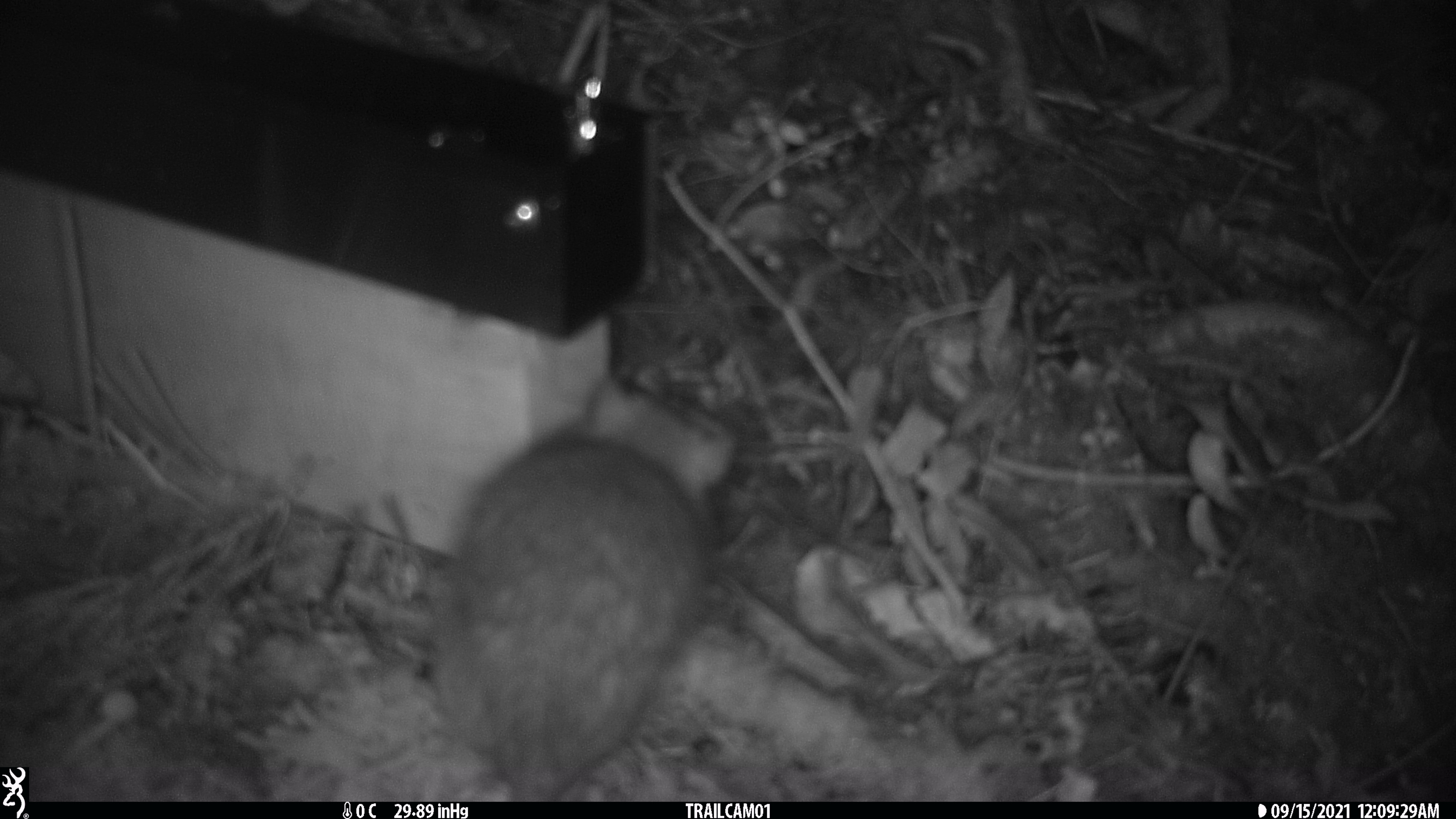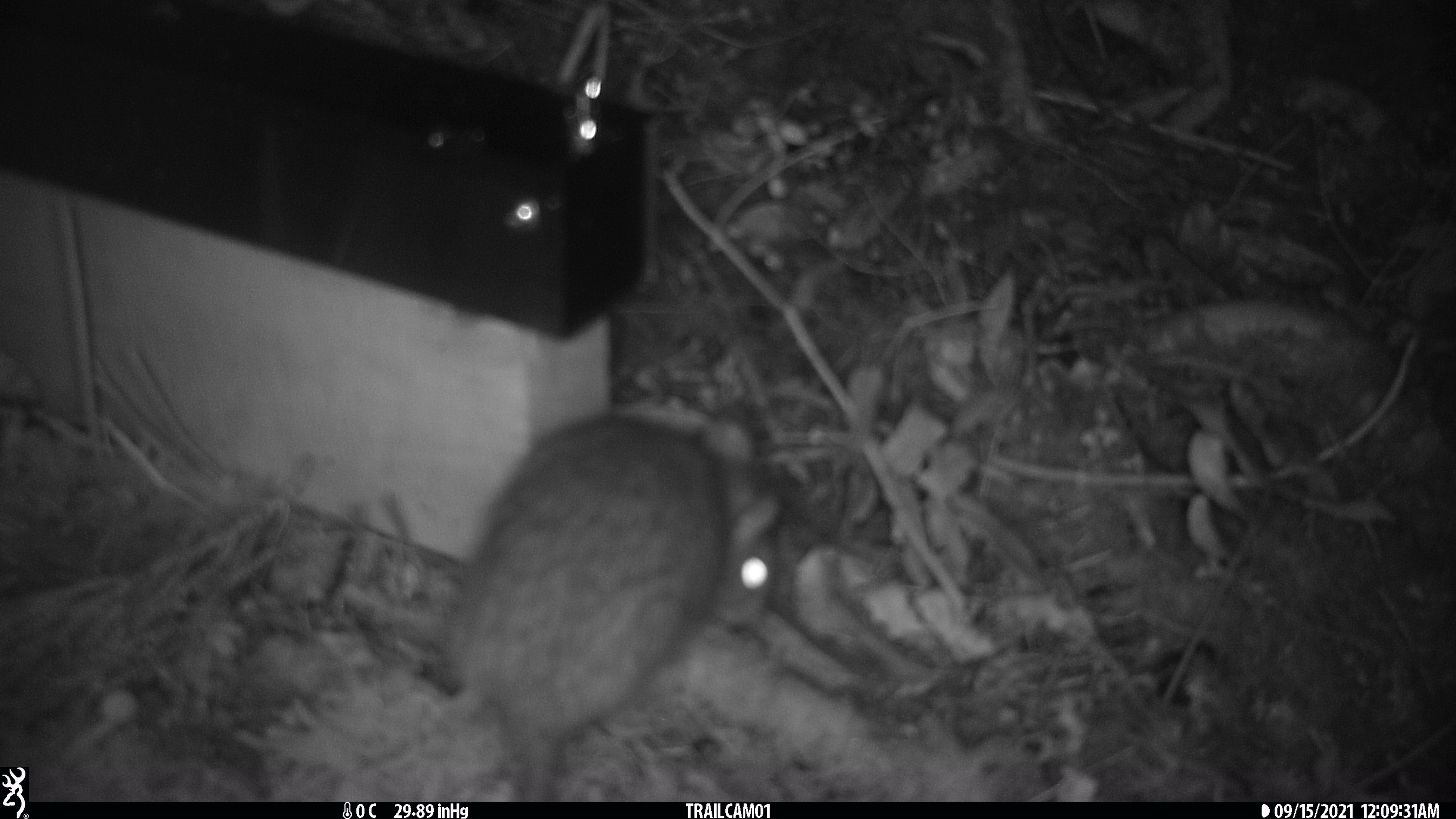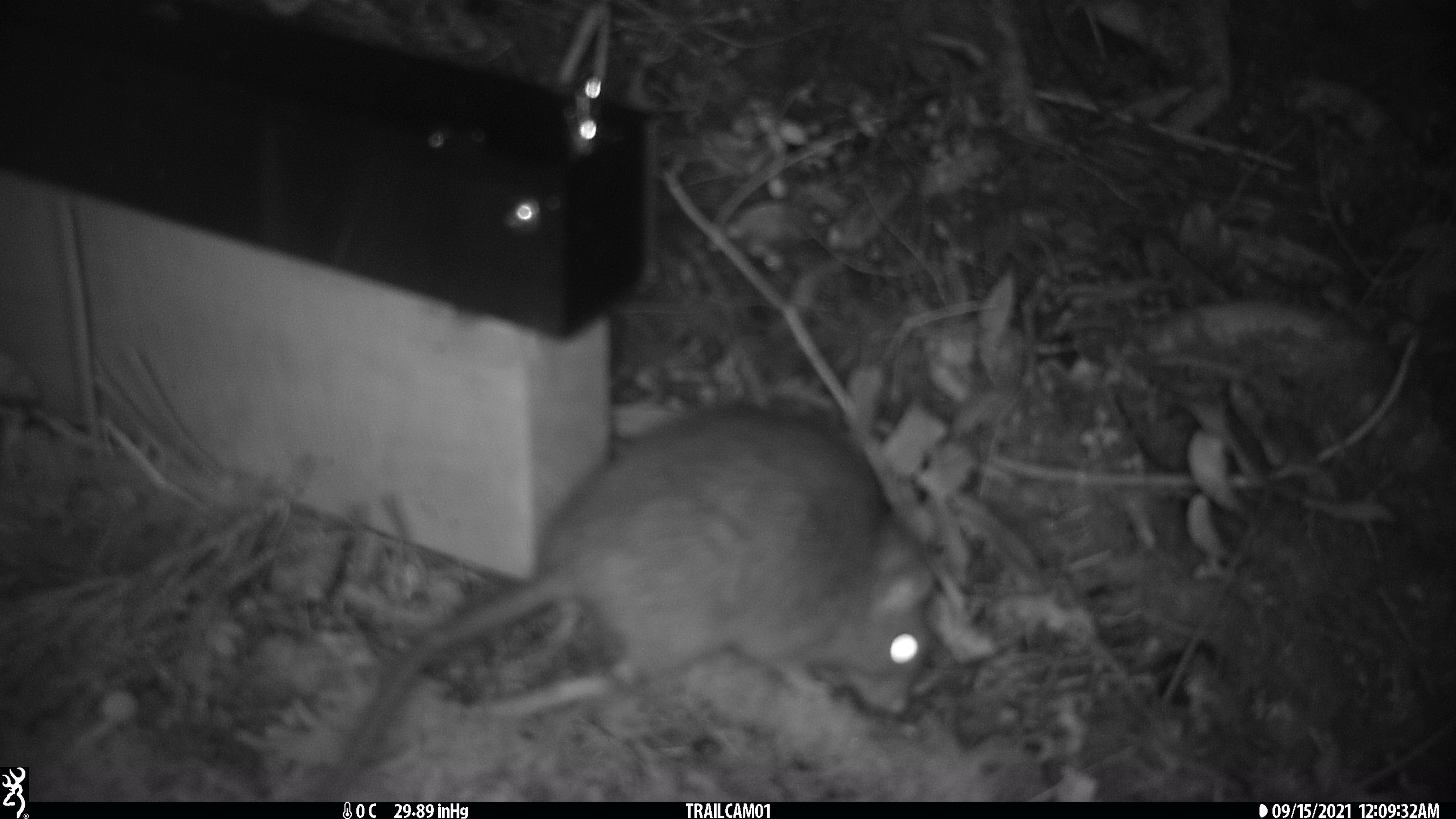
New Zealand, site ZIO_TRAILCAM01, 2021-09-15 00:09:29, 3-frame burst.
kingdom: Animalia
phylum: Chordata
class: Mammalia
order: Rodentia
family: Muridae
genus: Rattus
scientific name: Rattus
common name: rat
Rat (Rattus).